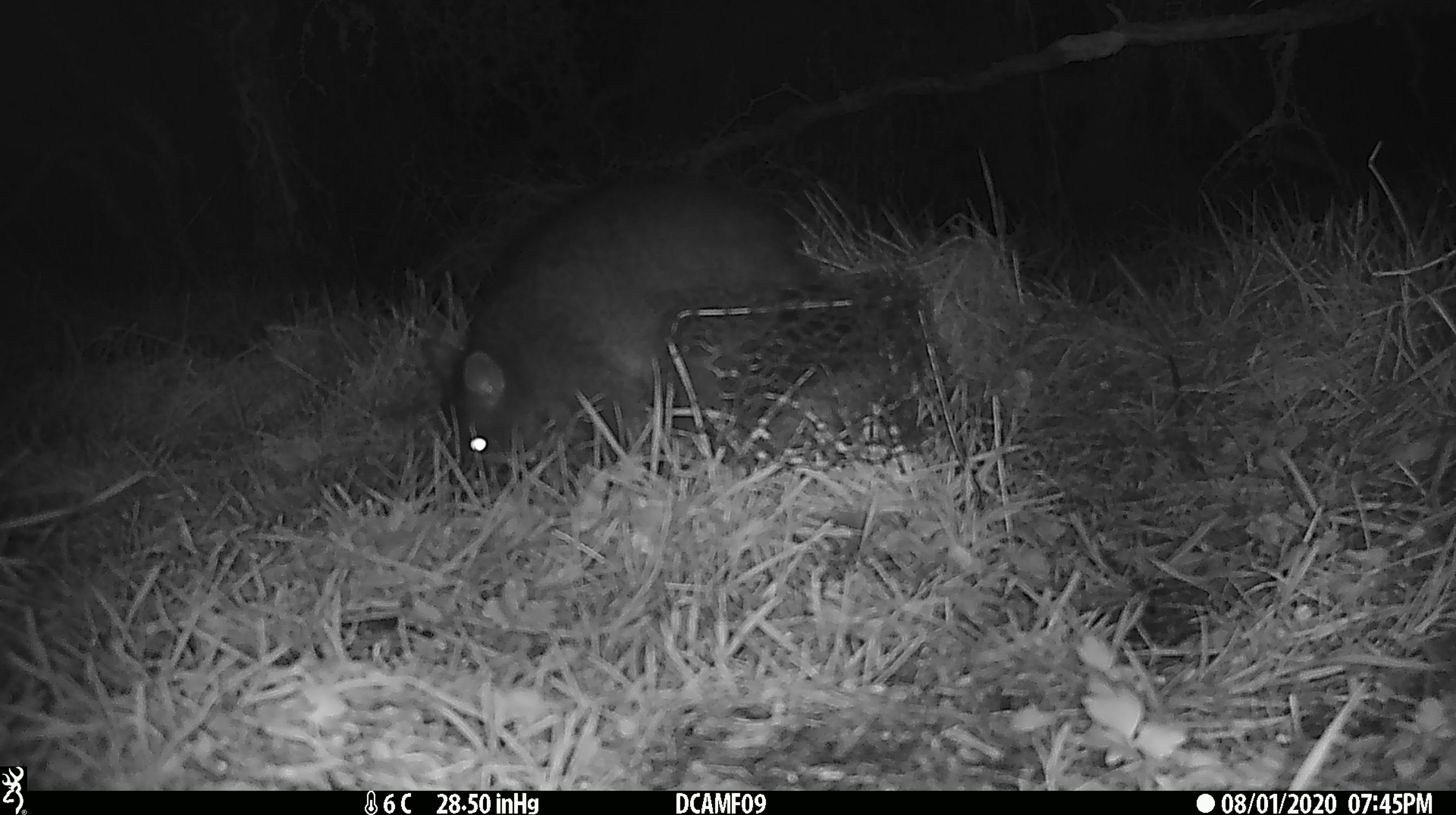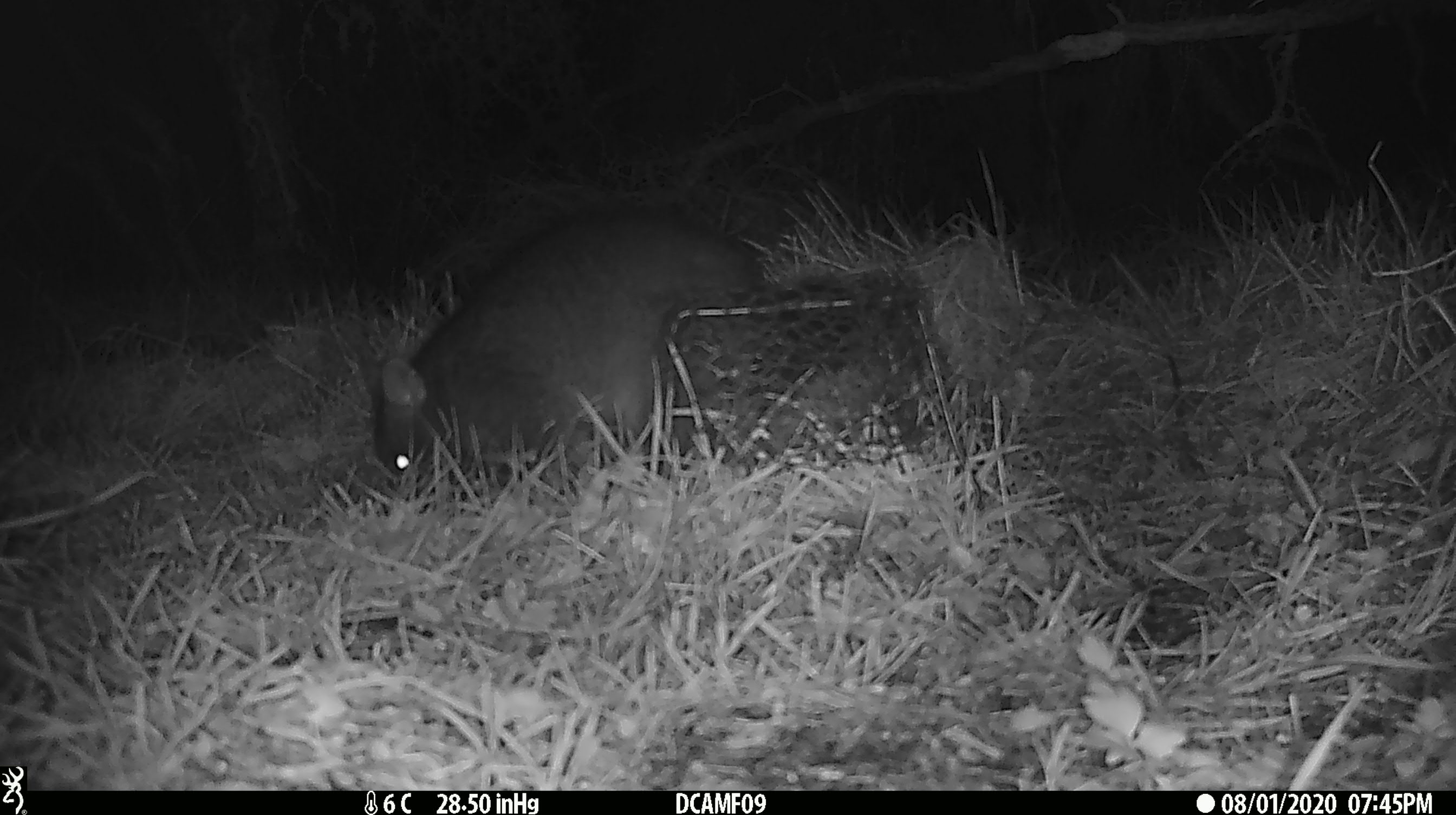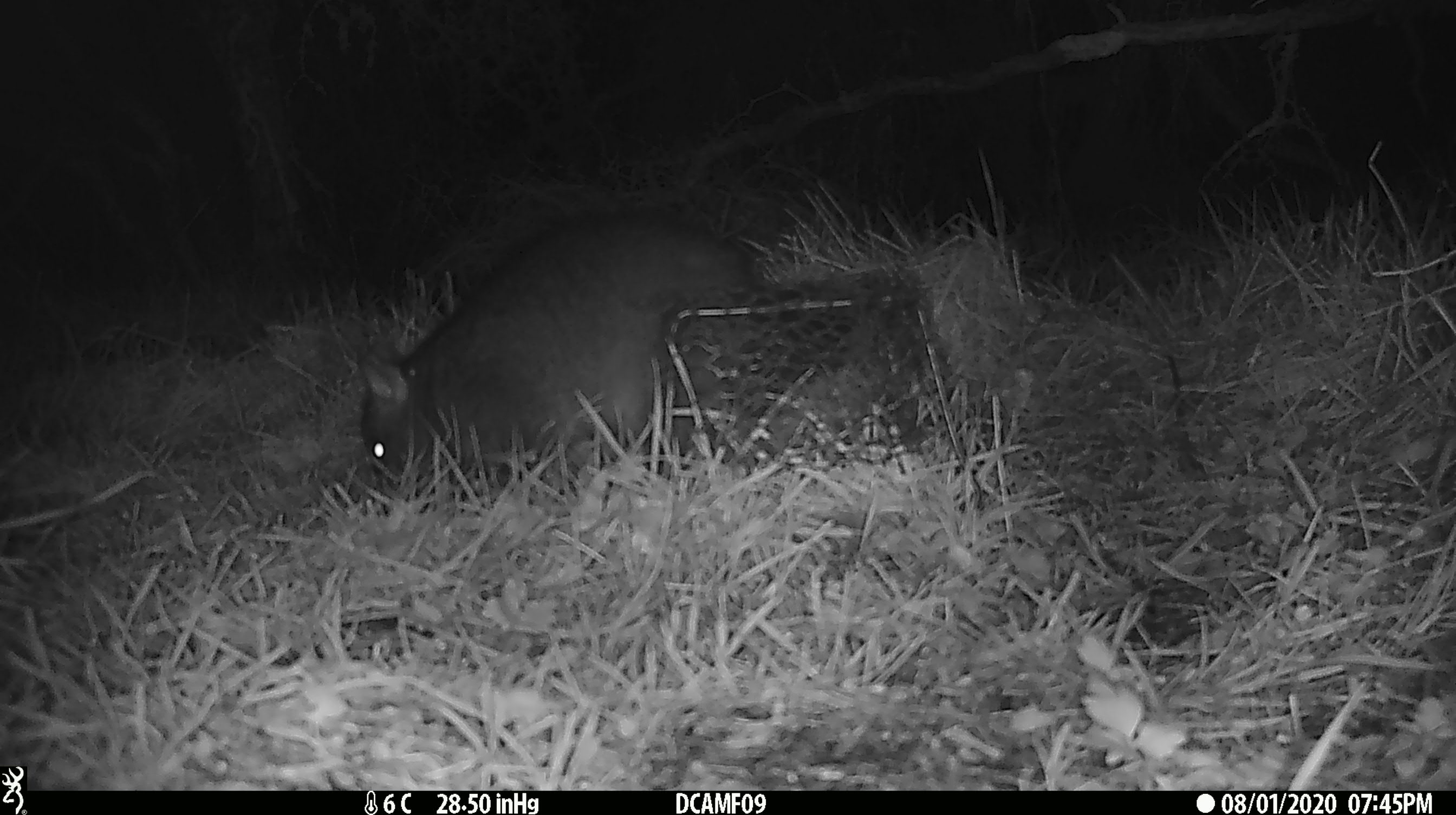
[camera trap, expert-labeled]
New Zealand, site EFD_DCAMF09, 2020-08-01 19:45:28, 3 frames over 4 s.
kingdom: Animalia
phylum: Chordata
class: Mammalia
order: Diprotodontia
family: Phalangeridae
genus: Trichosurus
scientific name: Trichosurus vulpecula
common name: common brushtail possum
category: possum